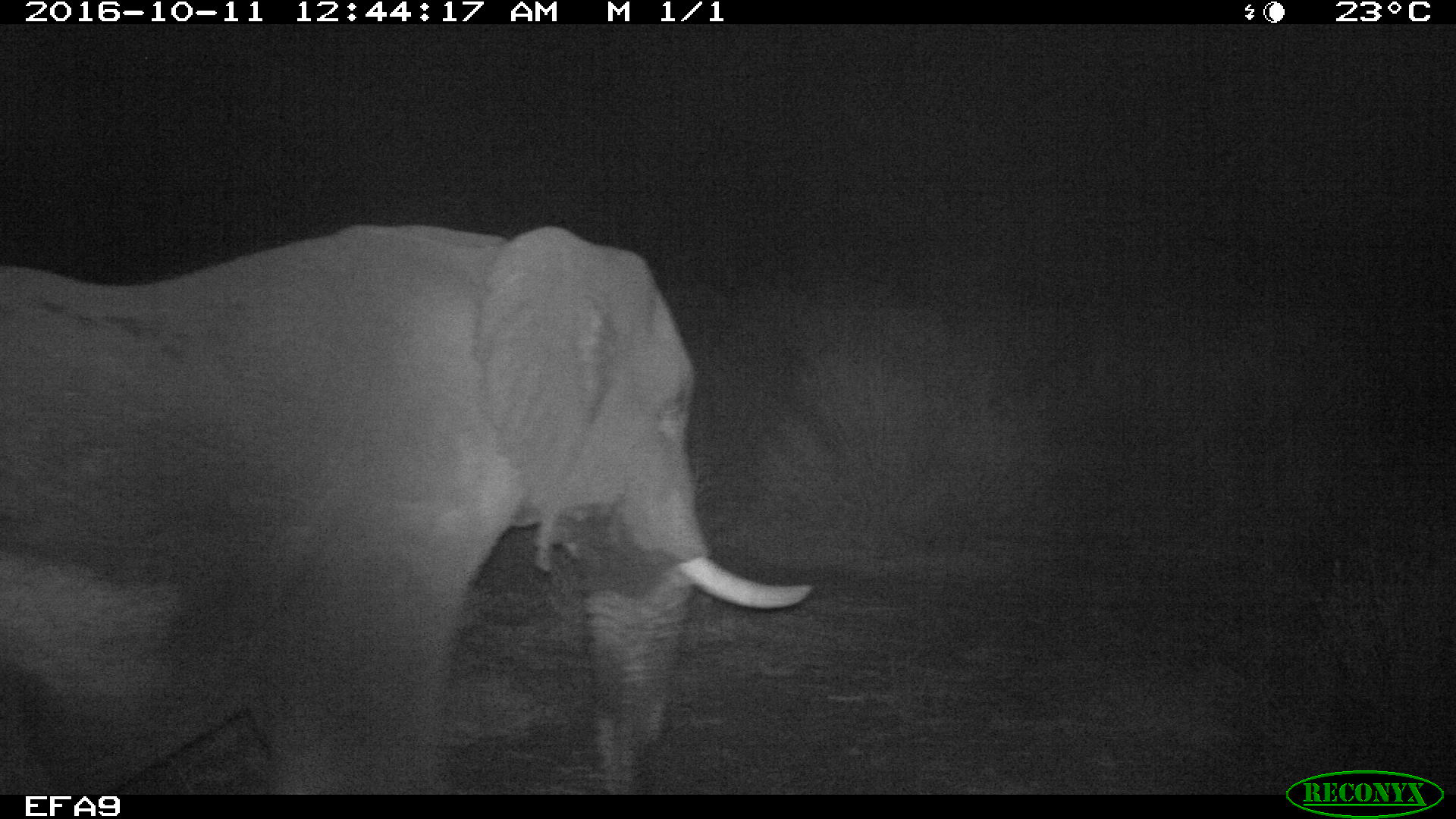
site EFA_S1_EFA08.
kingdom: Animalia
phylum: Chordata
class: Mammalia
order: Proboscidea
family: Elephantidae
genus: Loxodonta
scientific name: Loxodonta africana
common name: african bush elephant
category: elephant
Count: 1.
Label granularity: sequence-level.